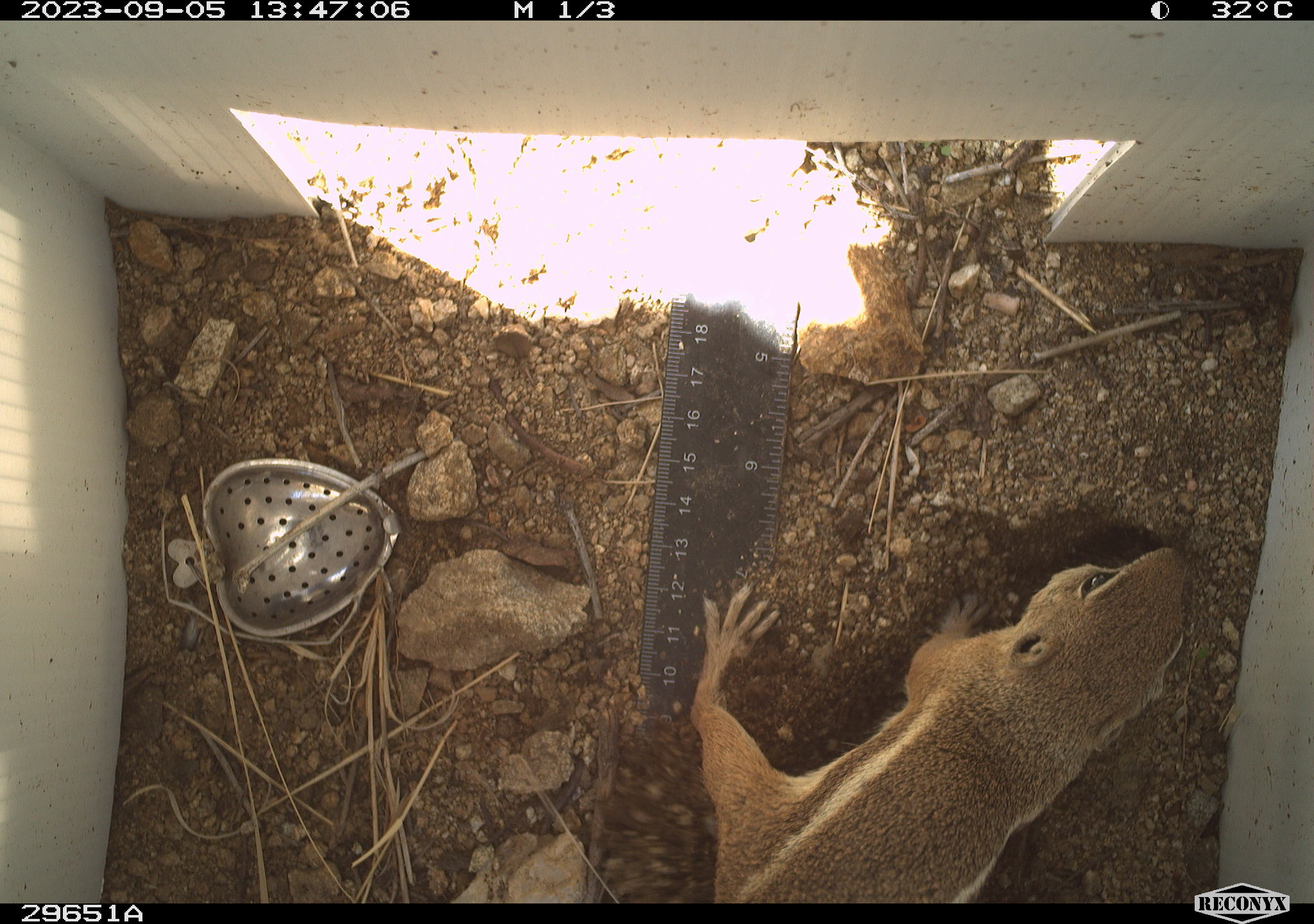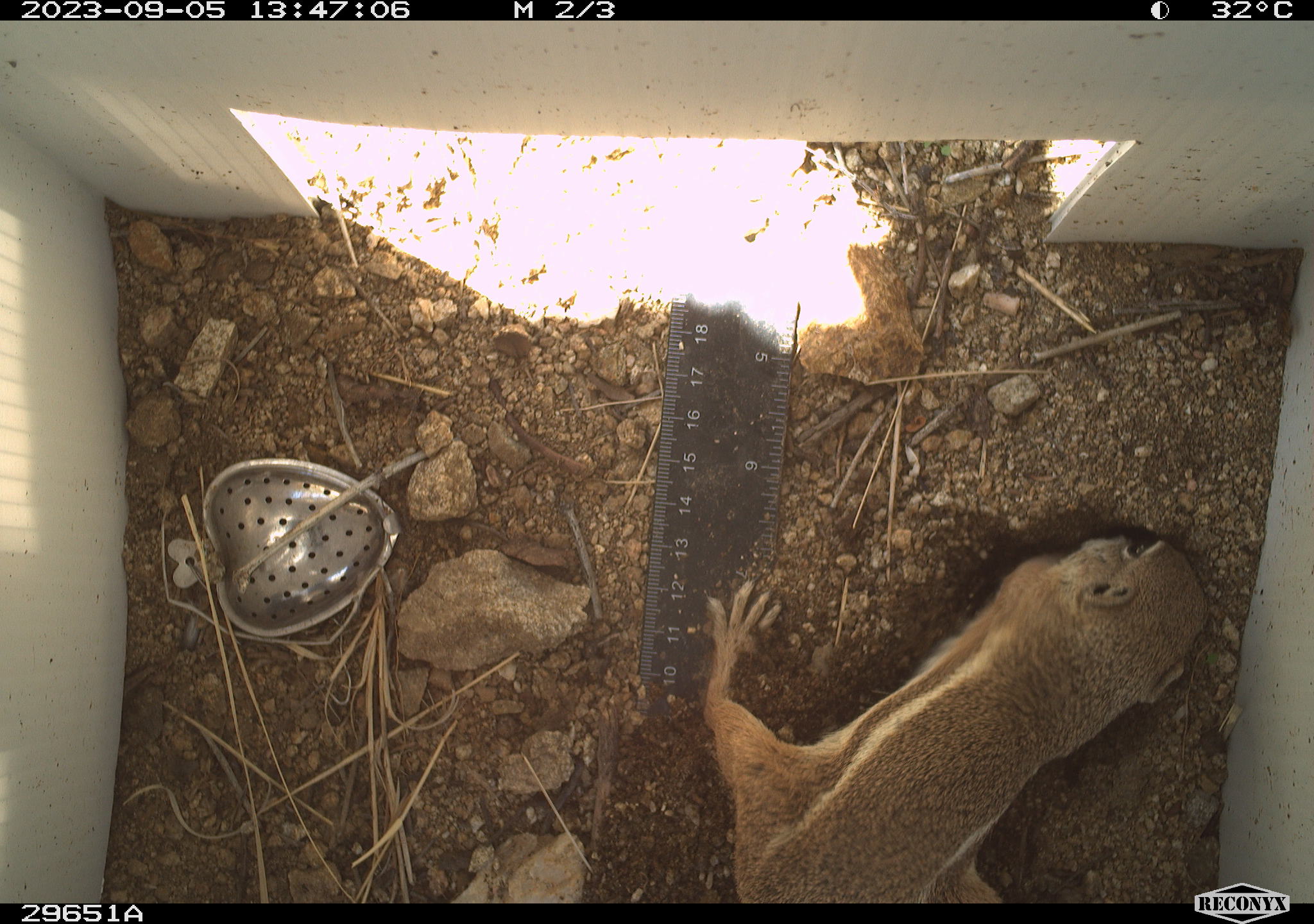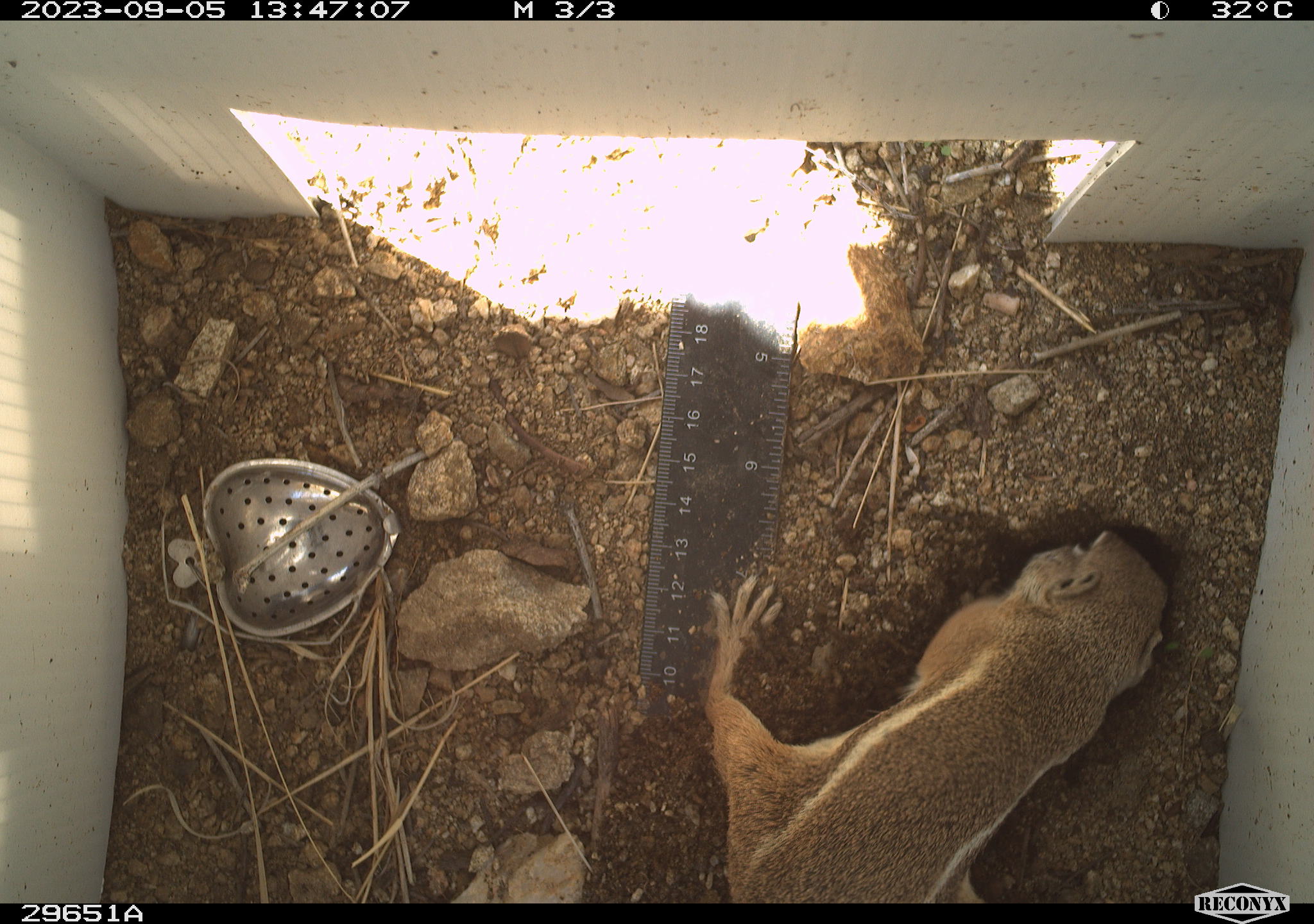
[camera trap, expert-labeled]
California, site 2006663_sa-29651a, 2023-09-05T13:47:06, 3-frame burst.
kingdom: Animalia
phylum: Chordata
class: Mammalia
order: Rodentia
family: Sciuridae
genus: Ammospermophilus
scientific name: Ammospermophilus leucurus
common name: white-tailed antelope squirrel